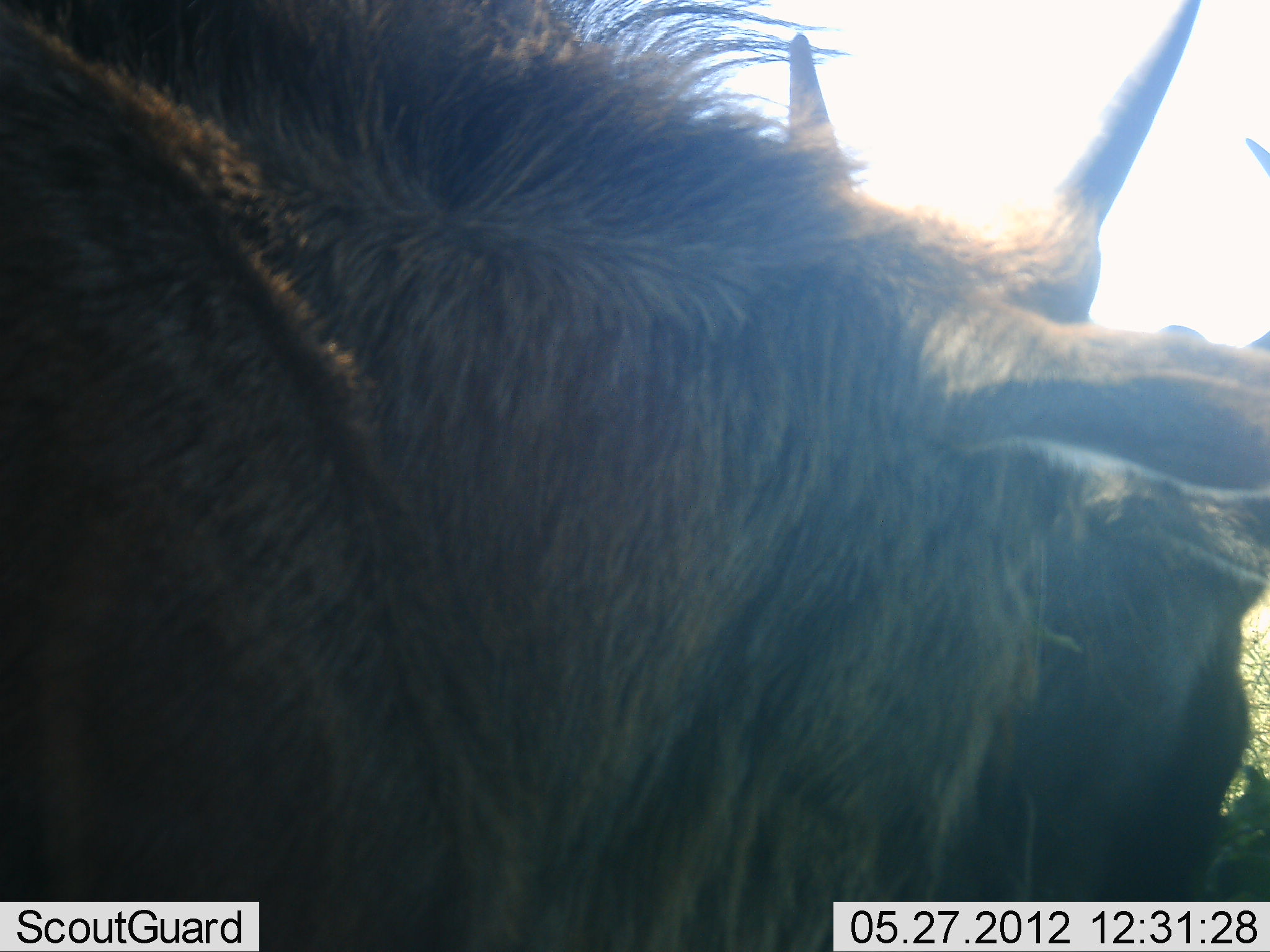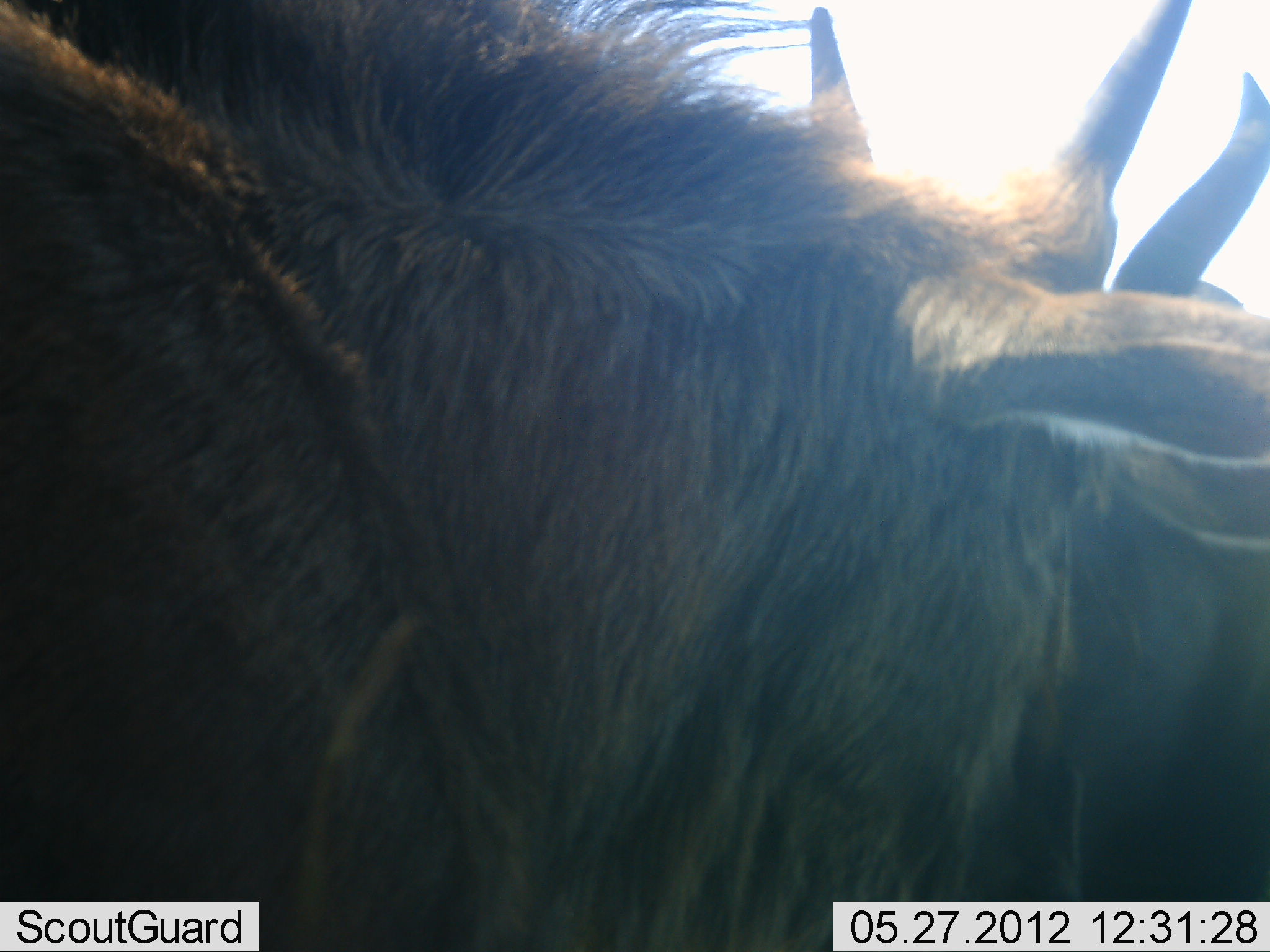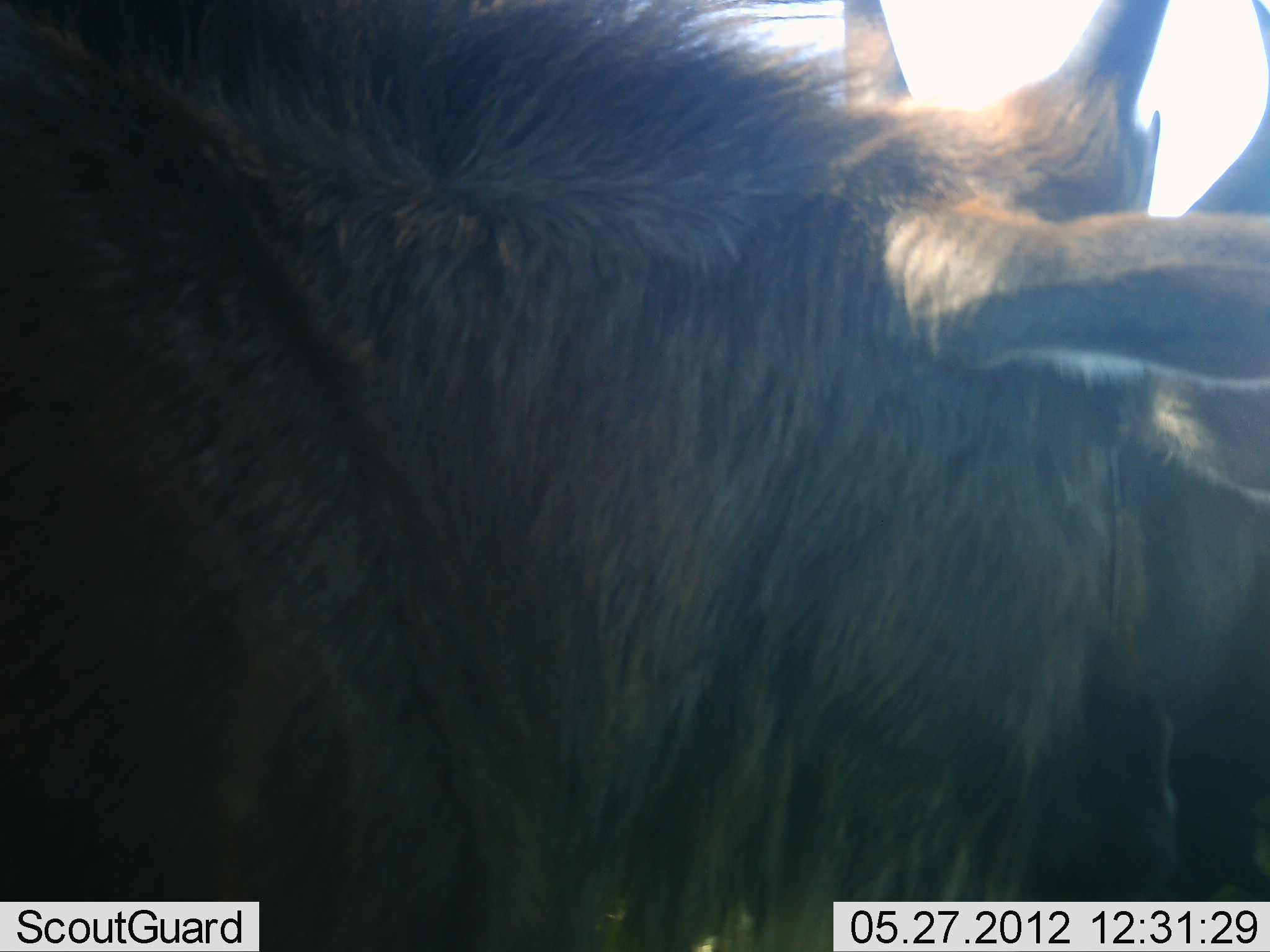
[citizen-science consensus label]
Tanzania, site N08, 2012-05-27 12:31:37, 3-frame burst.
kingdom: Animalia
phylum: Chordata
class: Mammalia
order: Artiodactyla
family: Bovidae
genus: Connochaetes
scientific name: Connochaetes taurinus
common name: blue wildebeest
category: wildebeest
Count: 2.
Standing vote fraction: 63%.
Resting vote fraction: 0%.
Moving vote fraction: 0%.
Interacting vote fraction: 37%.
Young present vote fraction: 5%.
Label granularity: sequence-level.